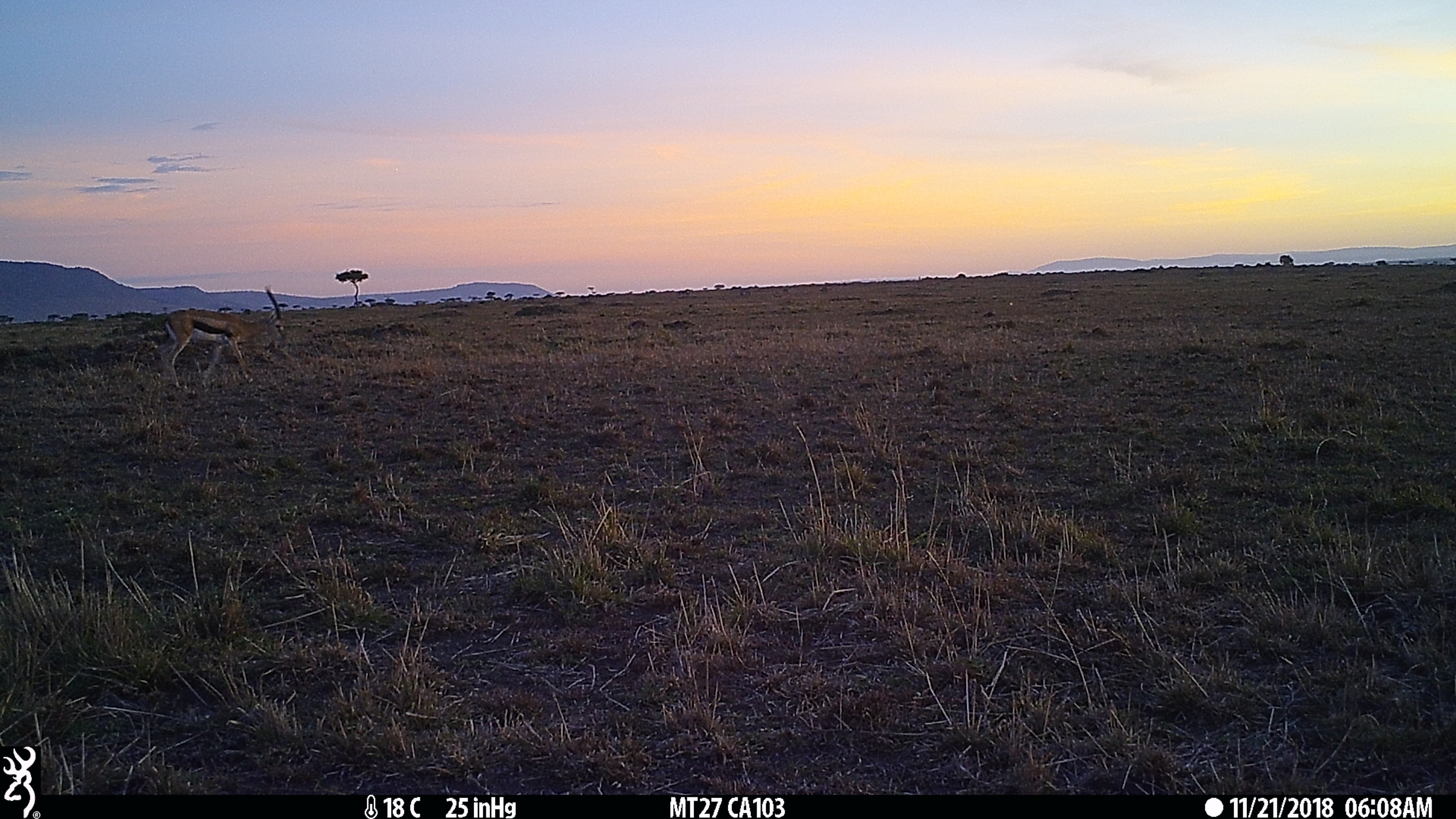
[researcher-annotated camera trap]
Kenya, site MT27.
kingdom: Animalia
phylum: Chordata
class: Mammalia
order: Artiodactyla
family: Bovidae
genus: Eudorcas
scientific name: Eudorcas thomsonii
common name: thomon's gazelle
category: gazelle thomsons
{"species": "gazelle thomsons (thomon's gazelle) (Eudorcas thomsonii)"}